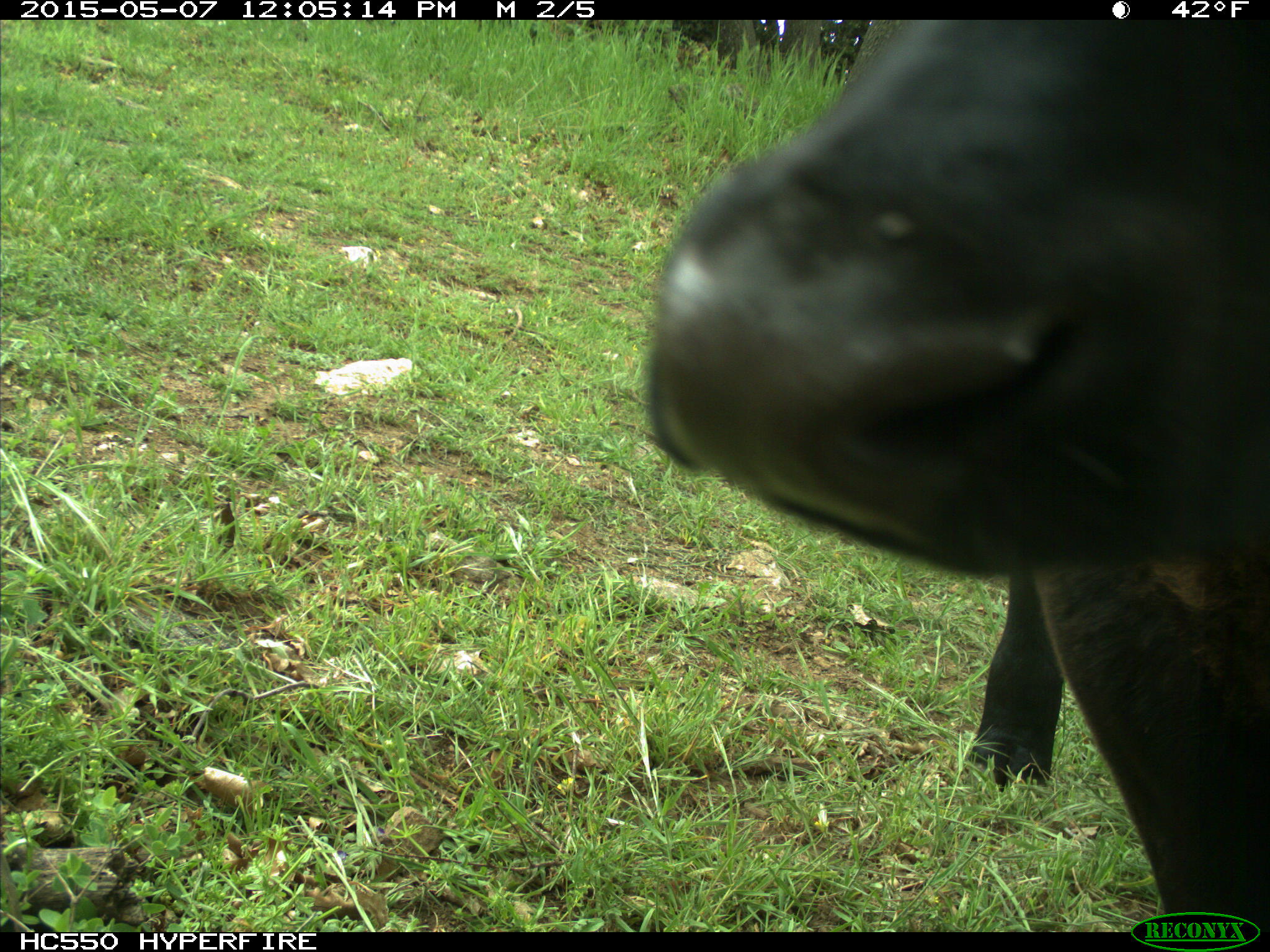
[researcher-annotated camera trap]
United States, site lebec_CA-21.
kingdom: Animalia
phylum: Chordata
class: Mammalia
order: Artiodactyla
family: Bovidae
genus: Bos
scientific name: Bos taurus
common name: domestic cow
Bos taurus (domestic cow).